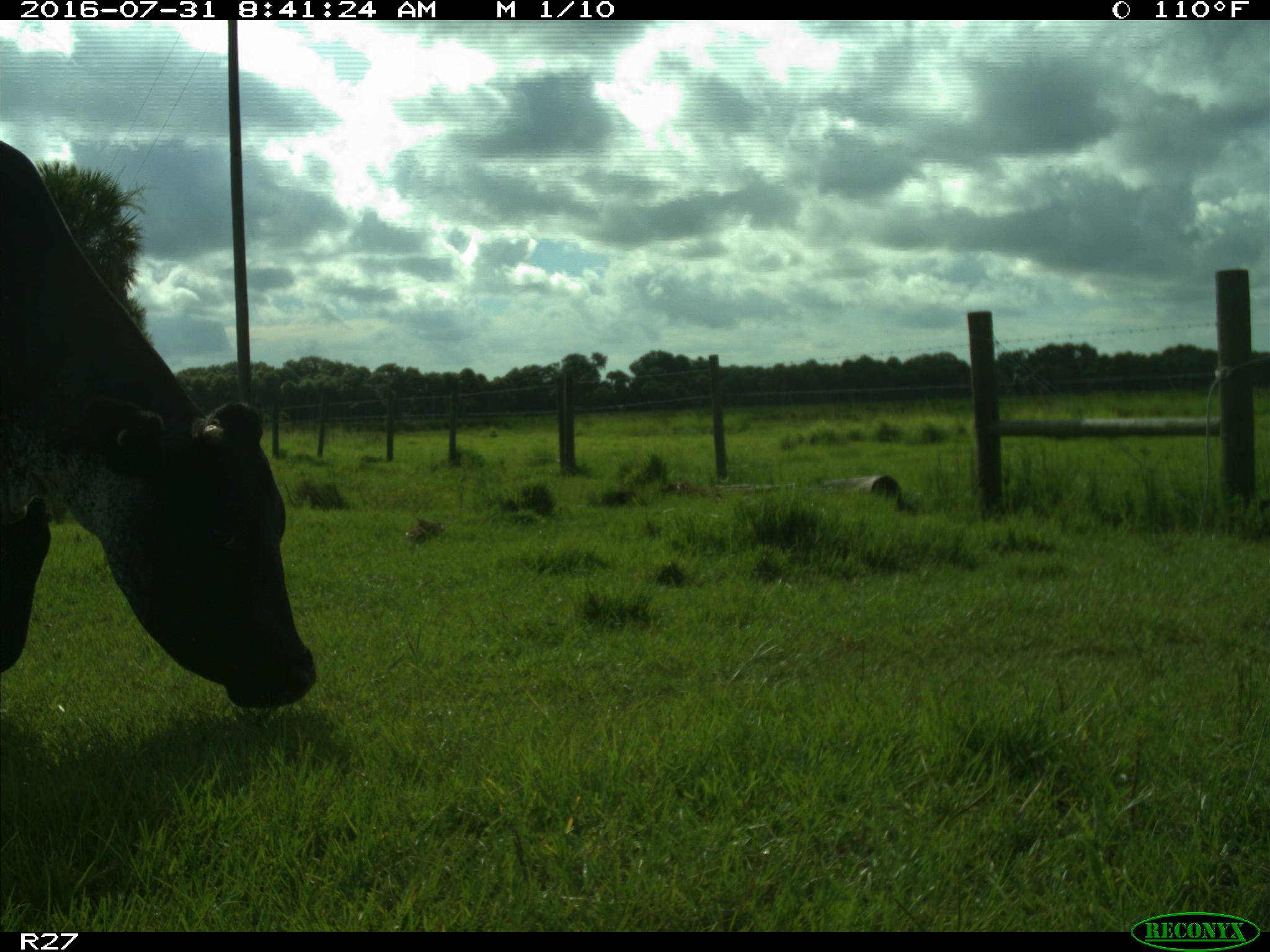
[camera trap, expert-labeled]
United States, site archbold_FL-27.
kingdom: Animalia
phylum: Chordata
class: Mammalia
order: Artiodactyla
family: Bovidae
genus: Bos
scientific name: Bos taurus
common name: domestic cow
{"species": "Bos taurus (domestic cow)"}